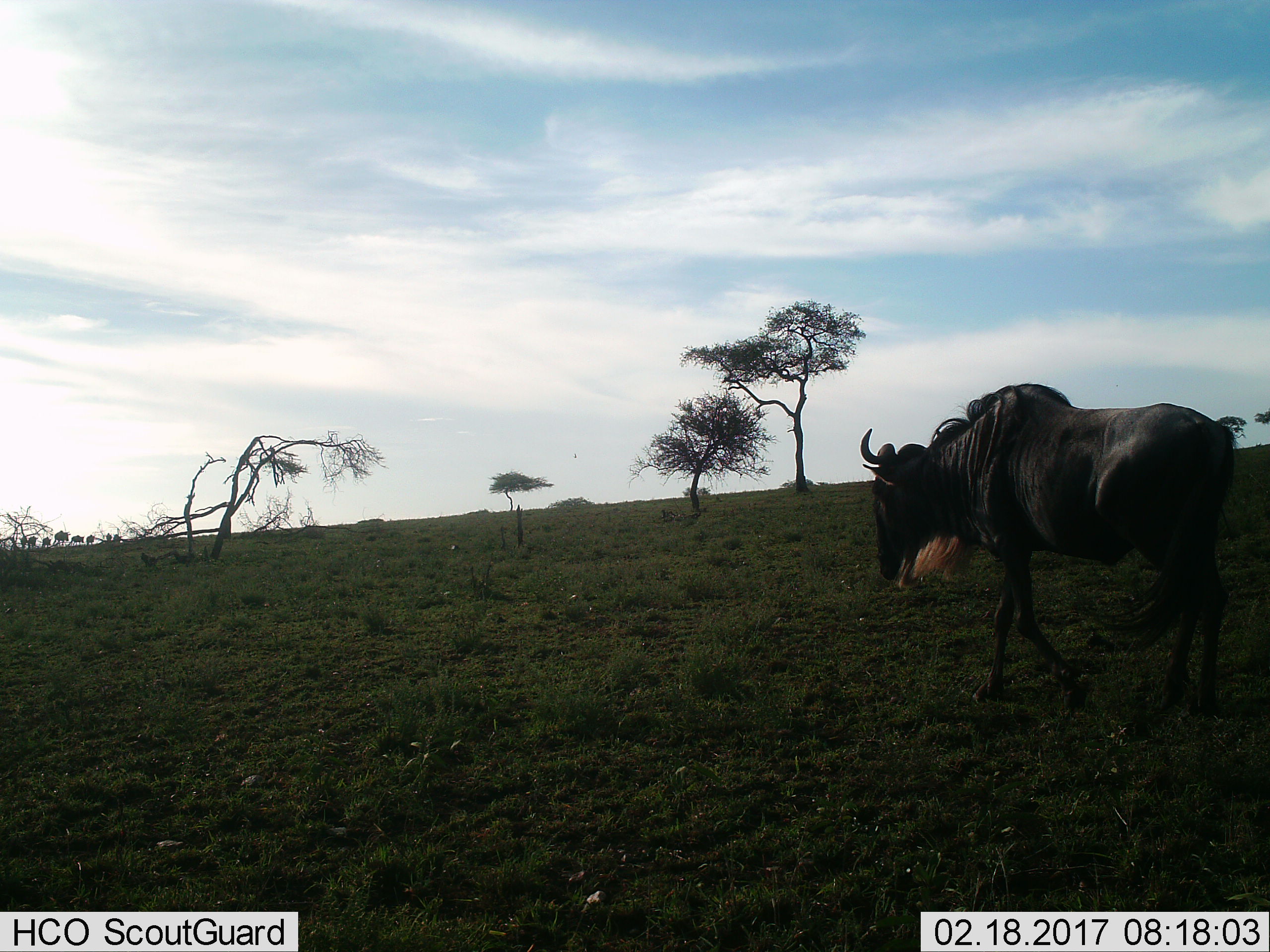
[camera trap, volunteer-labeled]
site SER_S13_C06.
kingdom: Animalia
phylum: Chordata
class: Mammalia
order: Artiodactyla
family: Bovidae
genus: Connochaetes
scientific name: Connochaetes taurinus taurinus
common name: blue wildebeest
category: wildebeestblue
Wildebeestblue (blue wildebeest) (Connochaetes taurinus taurinus), count 1. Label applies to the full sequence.